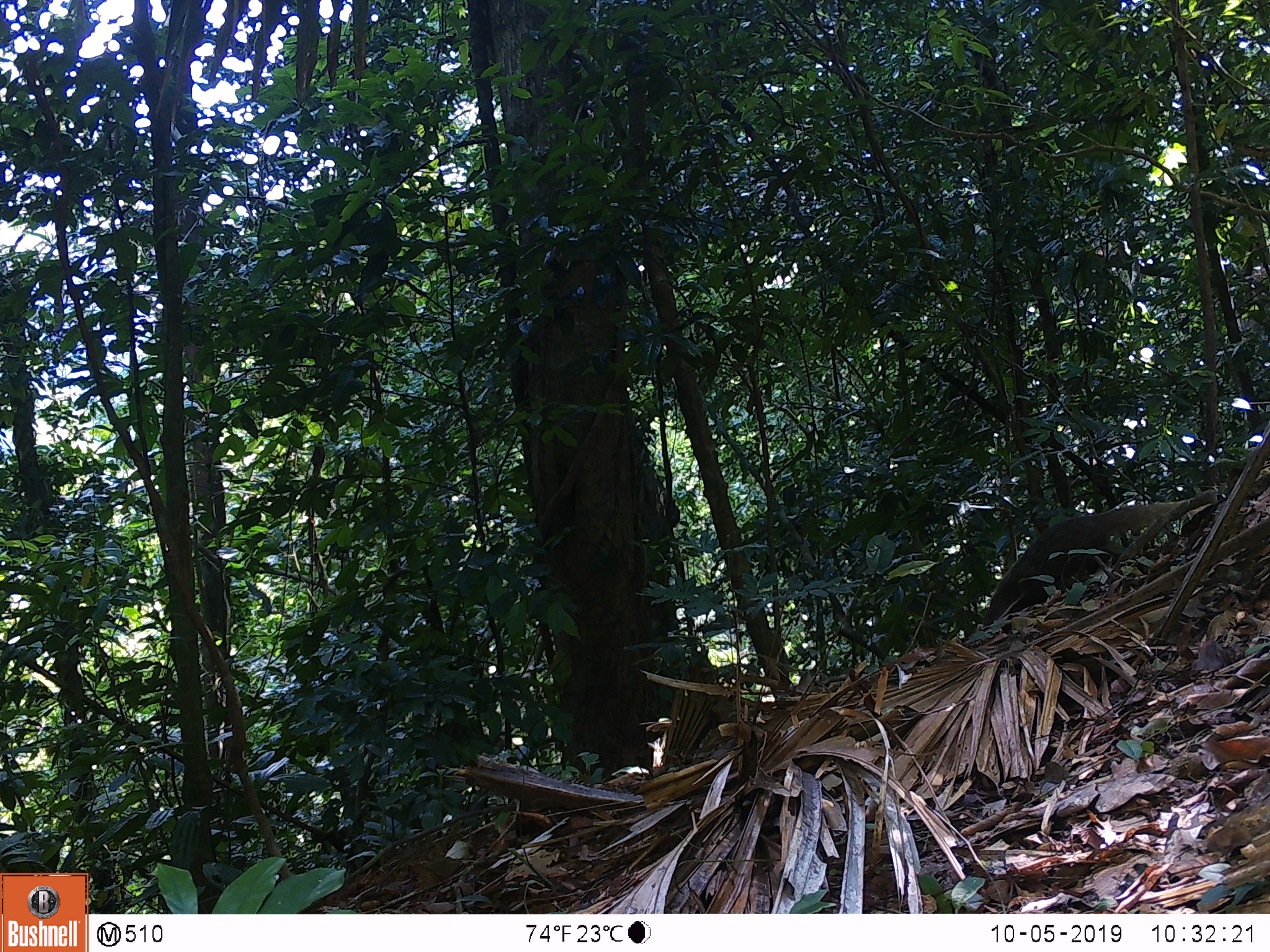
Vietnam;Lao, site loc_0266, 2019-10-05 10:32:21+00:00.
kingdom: Animalia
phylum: Chordata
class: Mammalia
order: Carnivora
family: Herpestidae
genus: Urva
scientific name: Urva urva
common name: crab-eating mongoose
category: crab eating mongoose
Crab eating mongoose (crab-eating mongoose) (Urva urva). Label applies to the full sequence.